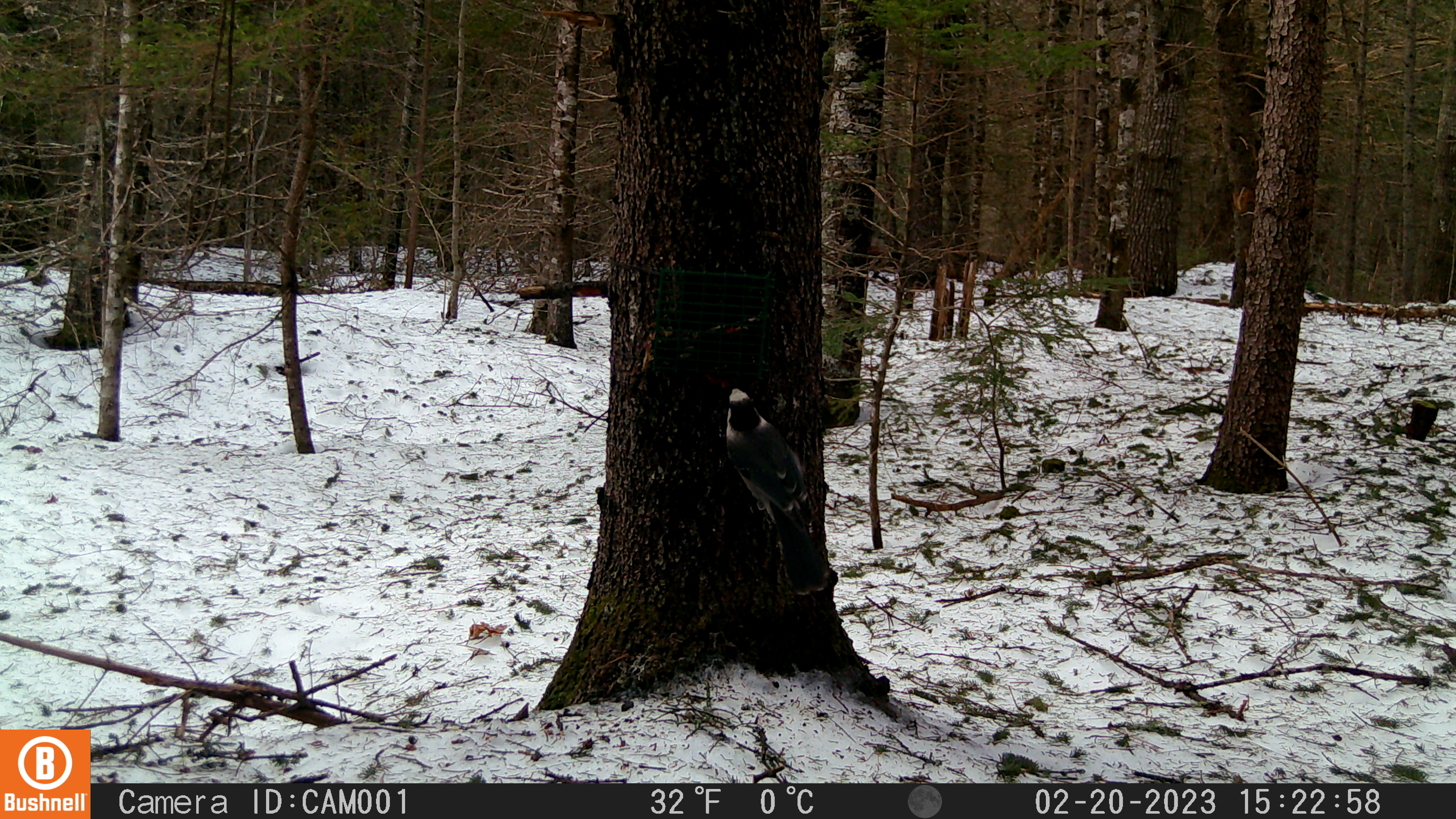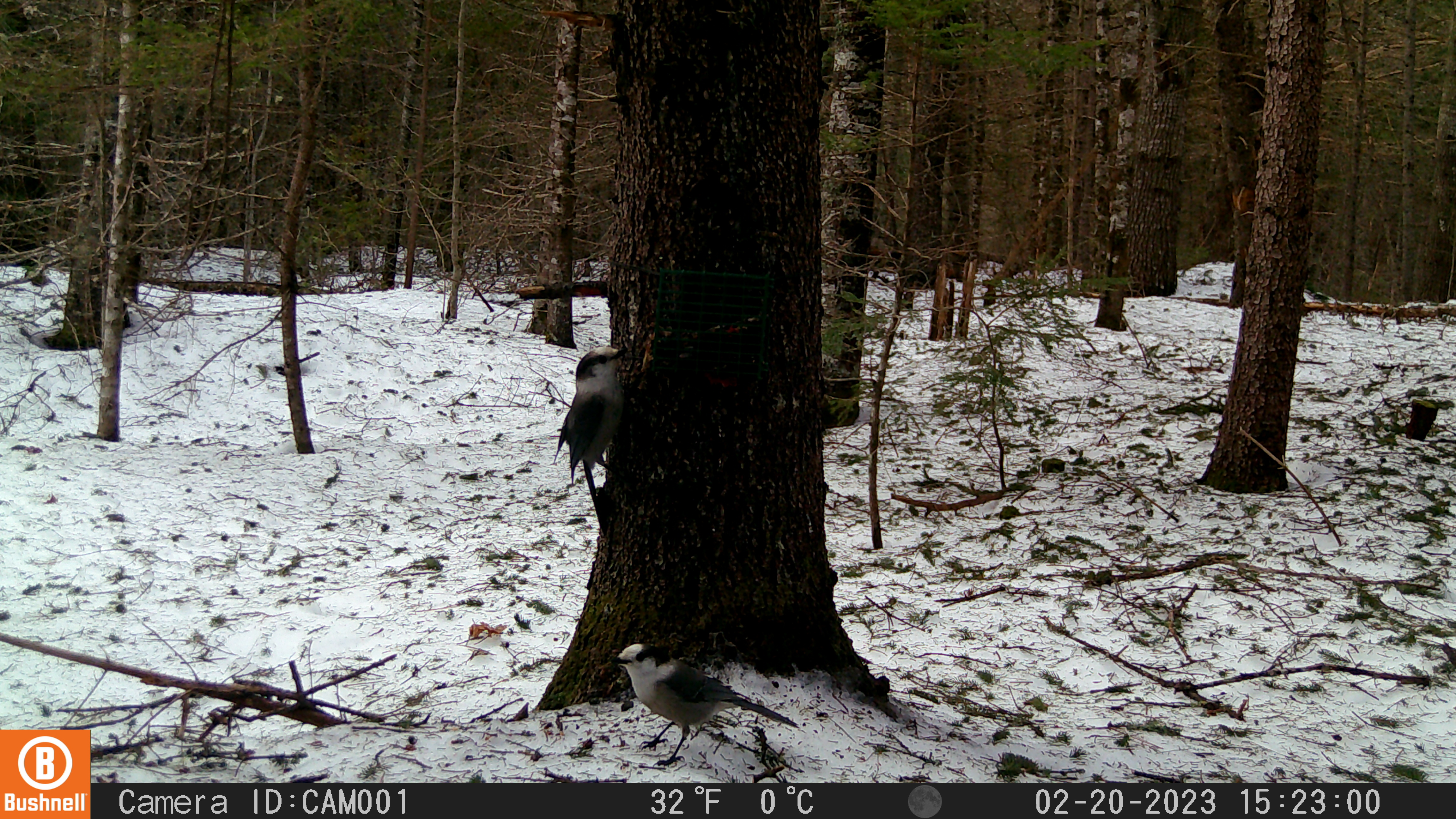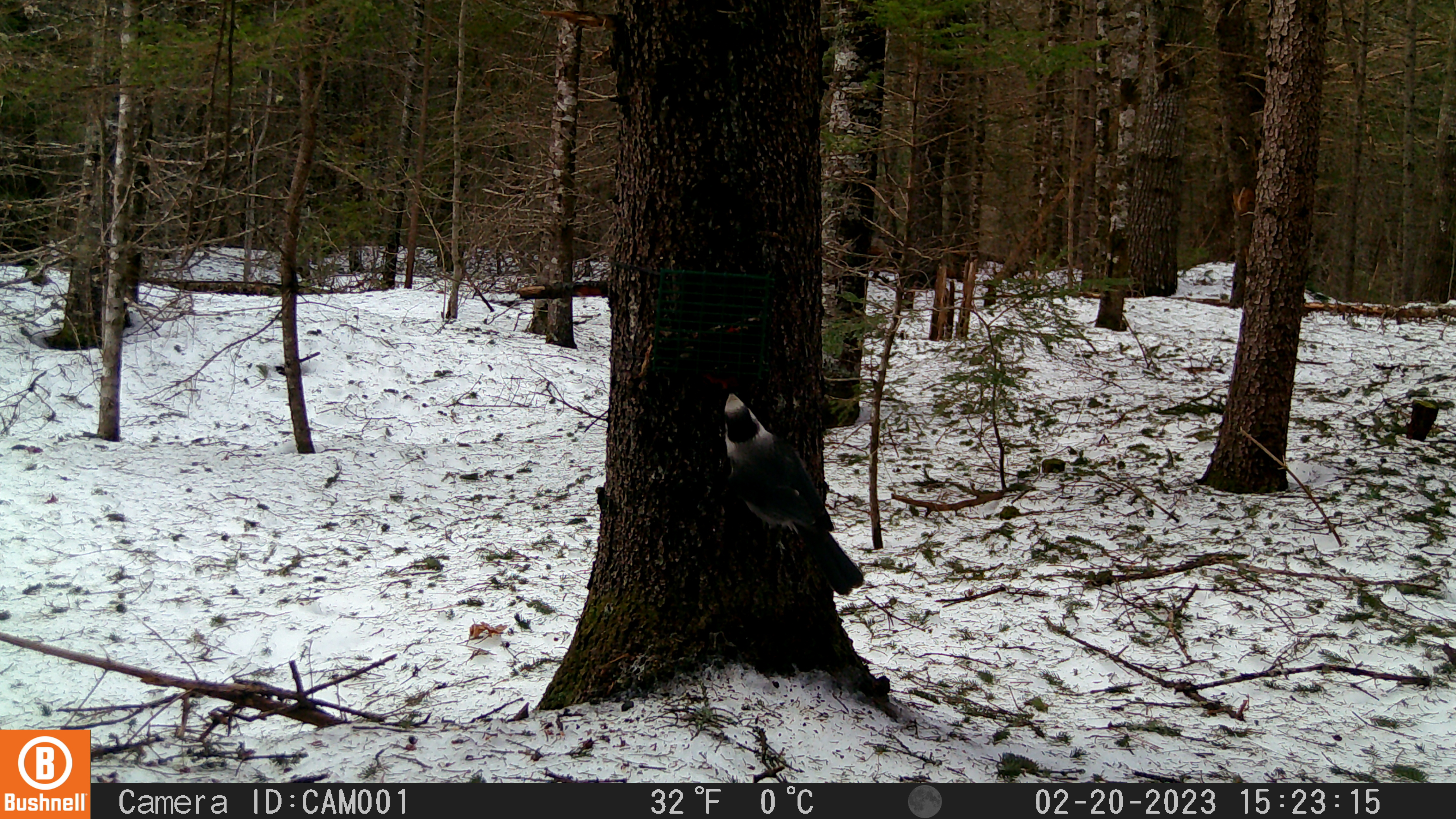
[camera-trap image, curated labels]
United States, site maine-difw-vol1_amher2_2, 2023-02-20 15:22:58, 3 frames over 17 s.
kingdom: Animalia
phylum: Chordata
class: Aves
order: Passeriformes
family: Corvidae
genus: Perisoreus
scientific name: Perisoreus canadensis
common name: canada jay